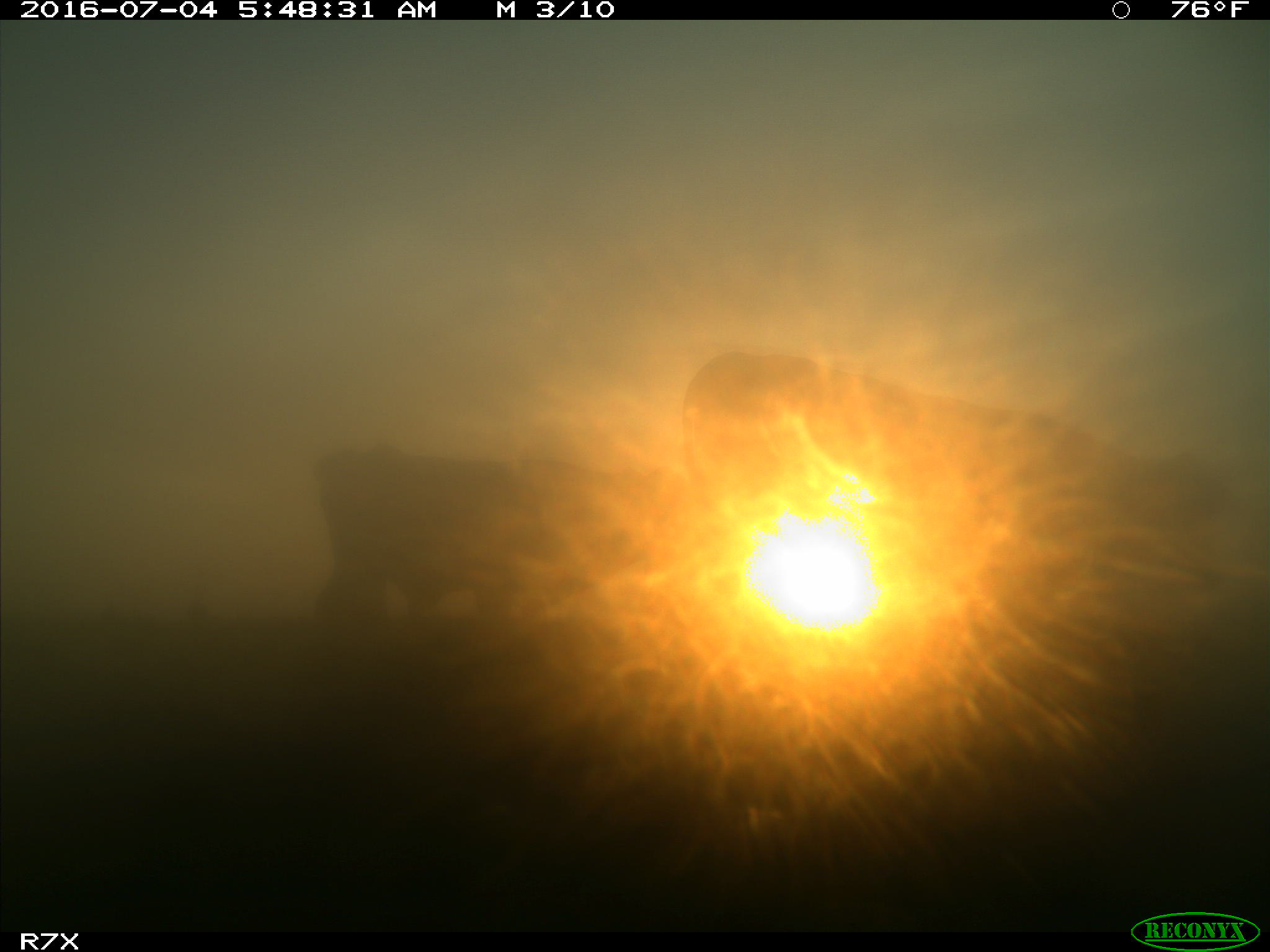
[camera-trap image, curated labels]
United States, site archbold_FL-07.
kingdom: Animalia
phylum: Chordata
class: Mammalia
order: Artiodactyla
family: Bovidae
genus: Bos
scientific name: Bos taurus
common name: domestic cow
Bos taurus (domestic cow).